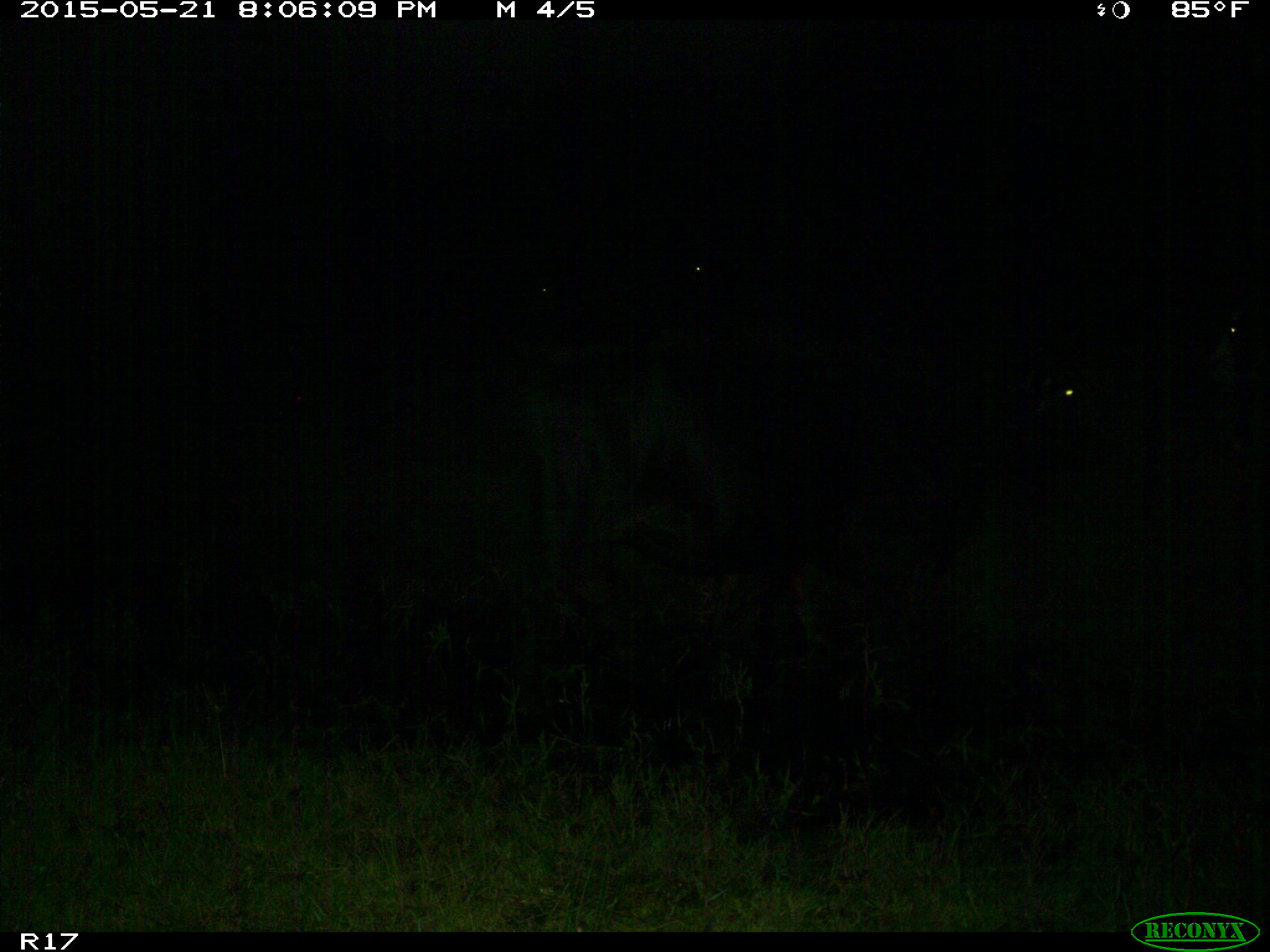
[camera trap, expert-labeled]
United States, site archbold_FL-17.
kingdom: Animalia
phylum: Chordata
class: Mammalia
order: Artiodactyla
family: Bovidae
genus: Bos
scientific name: Bos taurus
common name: domestic cow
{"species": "Bos taurus (domestic cow)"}